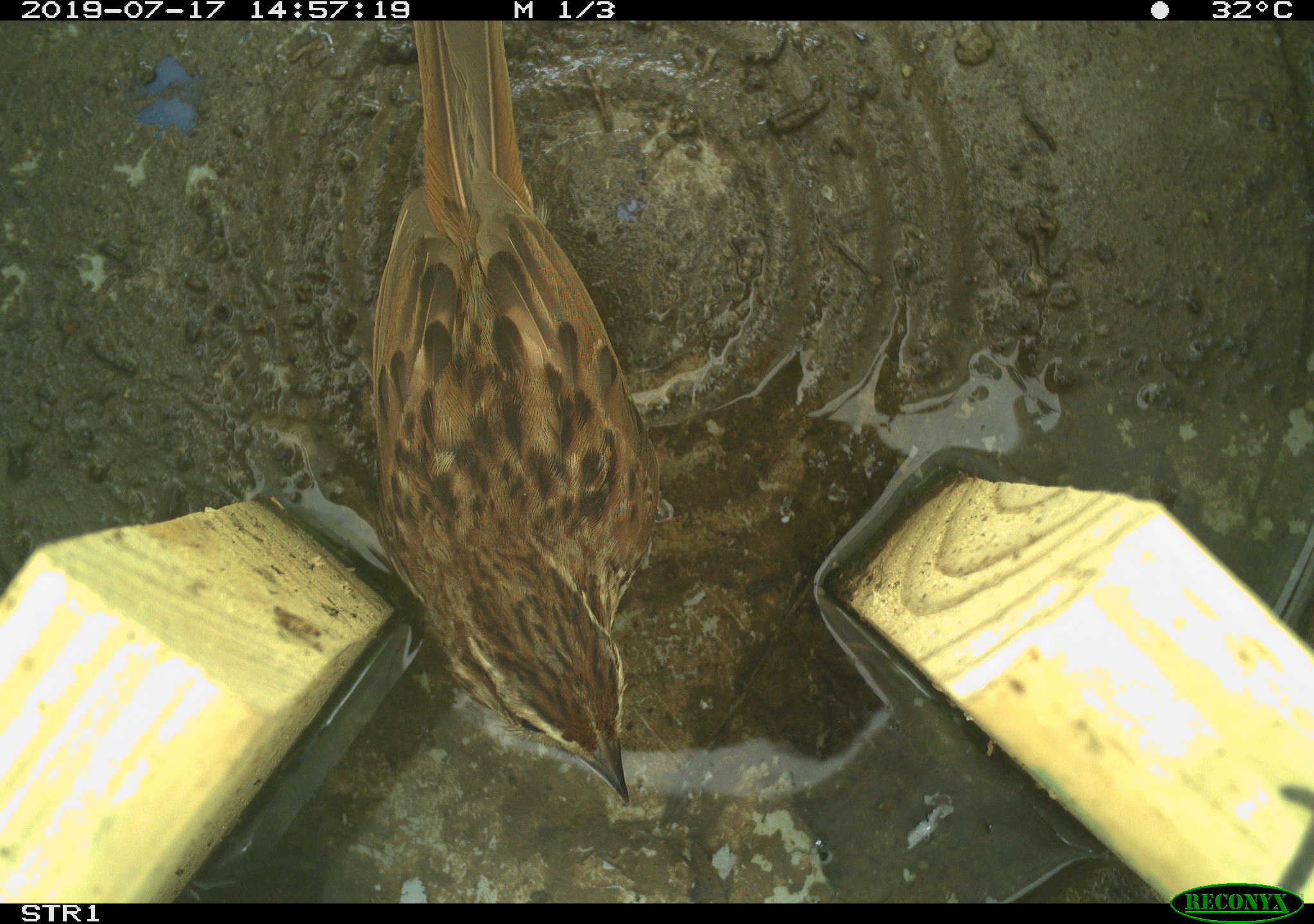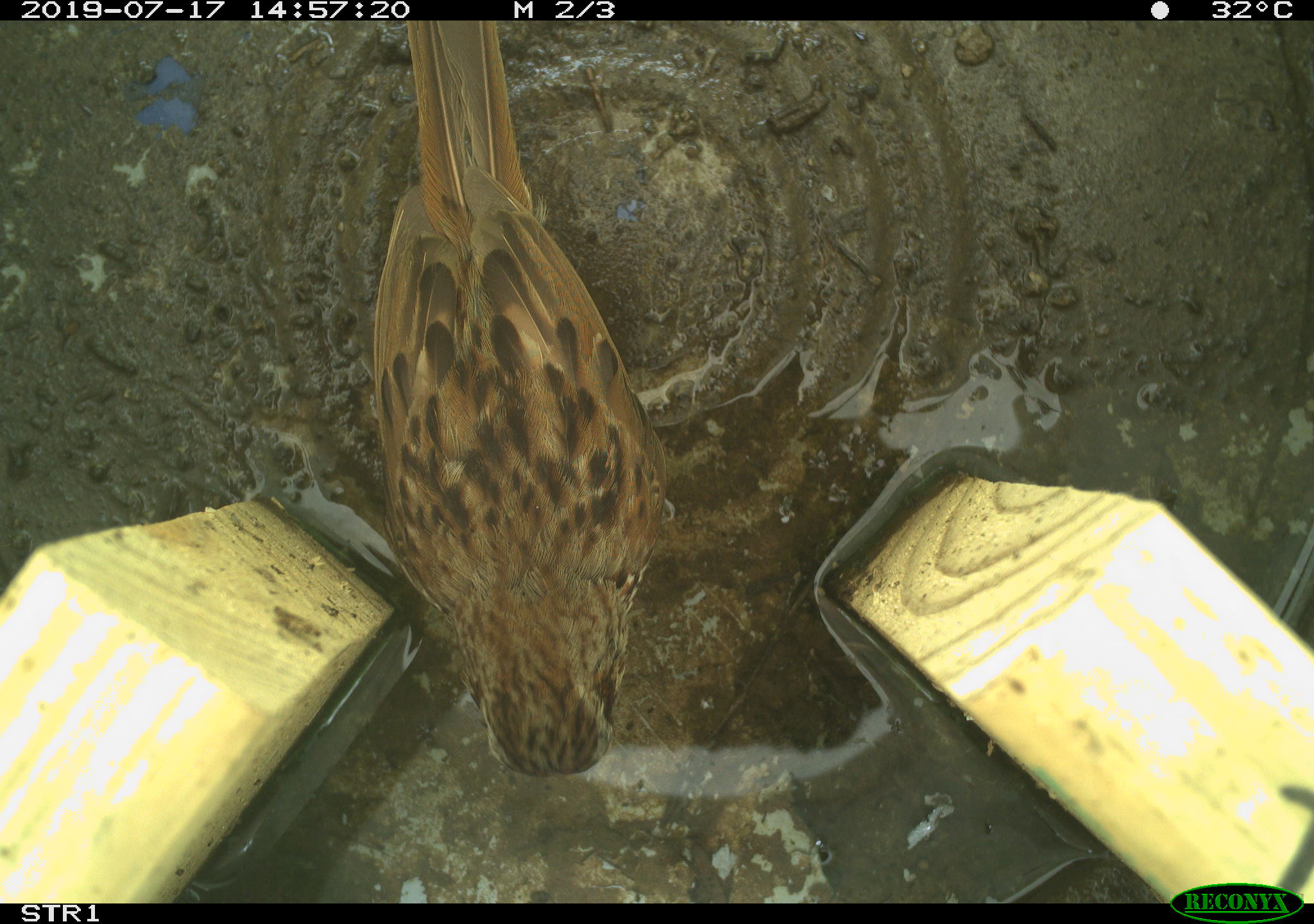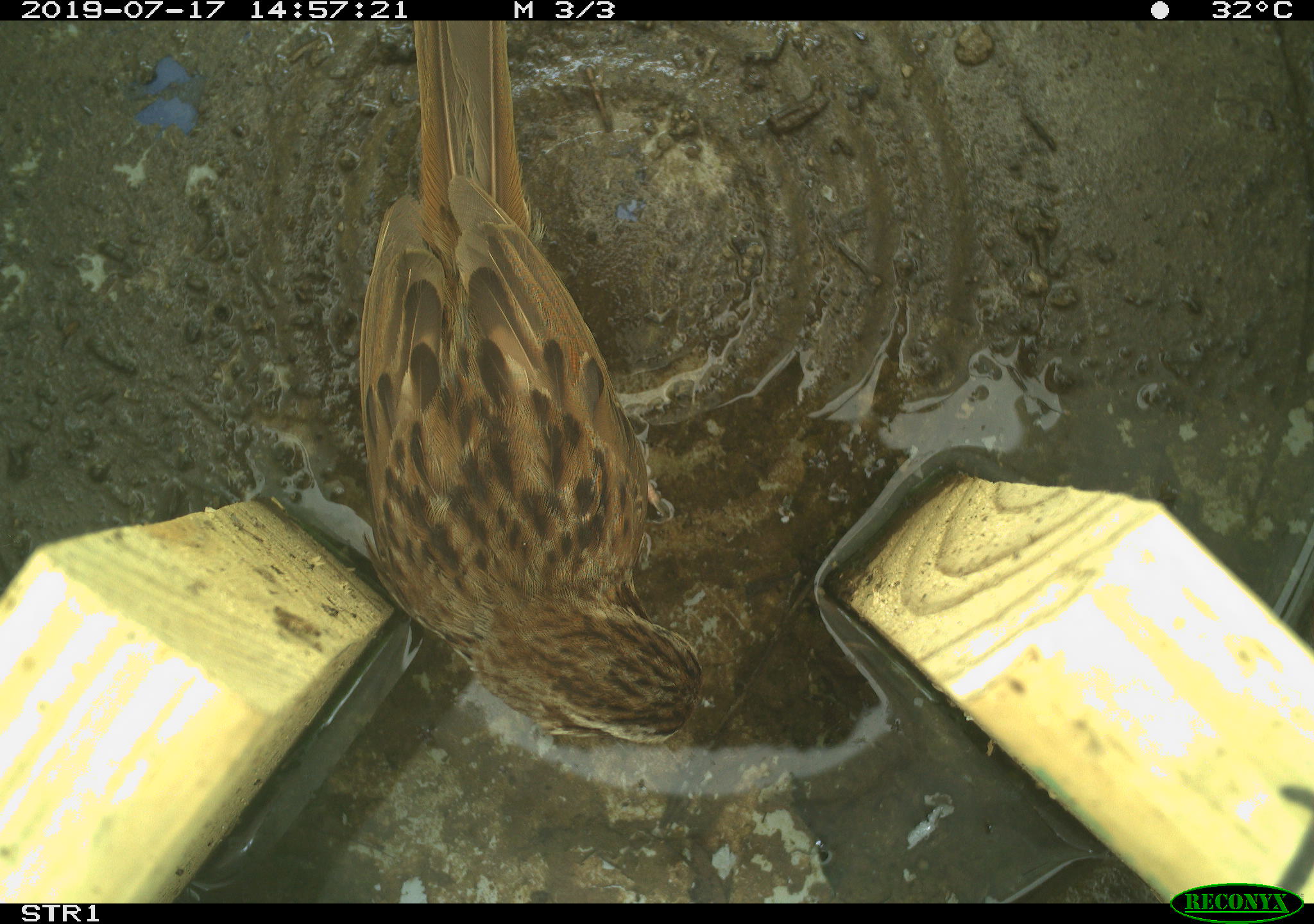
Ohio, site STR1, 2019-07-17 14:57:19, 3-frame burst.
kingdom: Animalia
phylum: Chordata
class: Aves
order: Passeriformes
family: Passerellidae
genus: Melospiza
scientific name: Melospiza melodia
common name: song sparrow